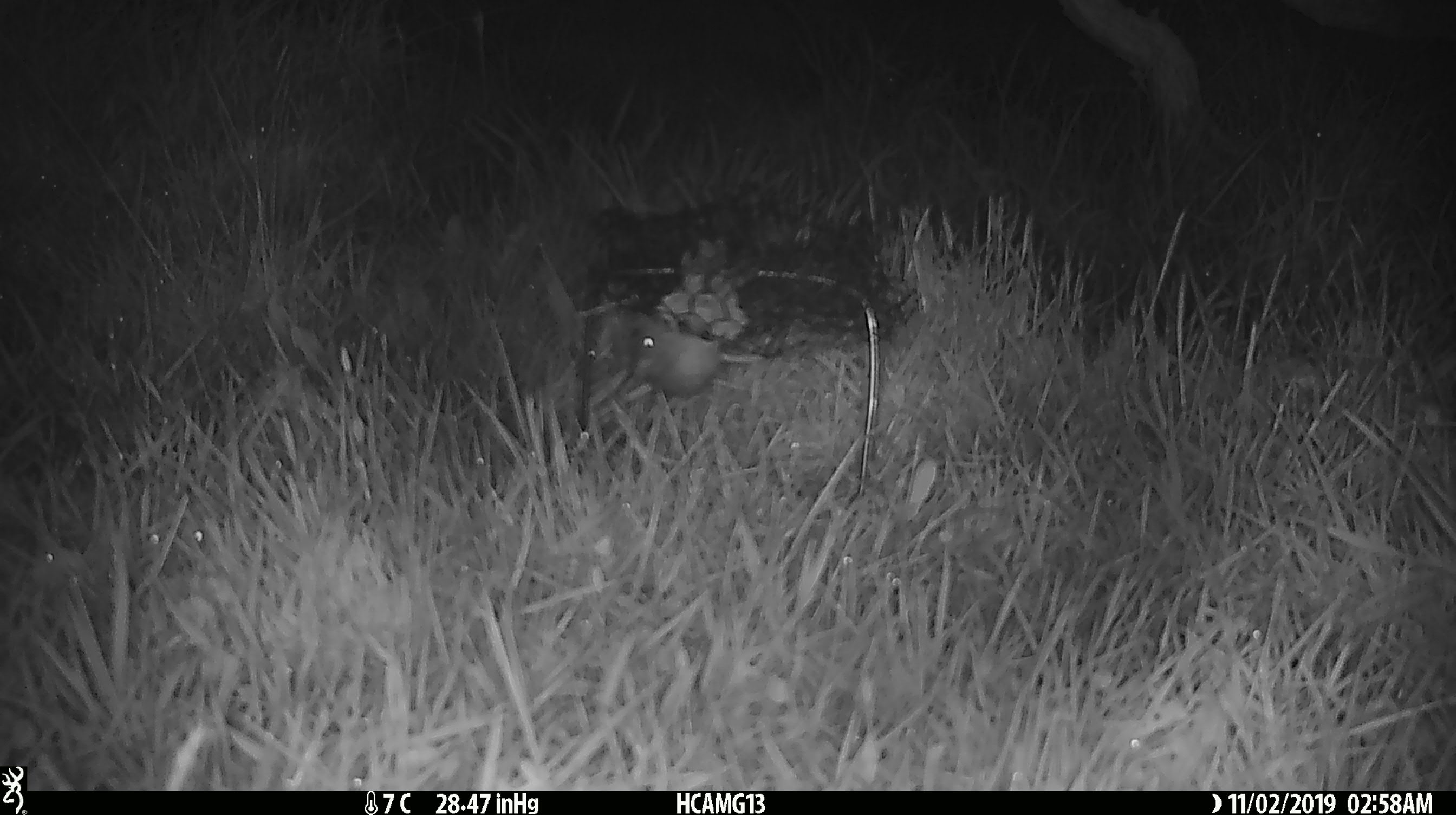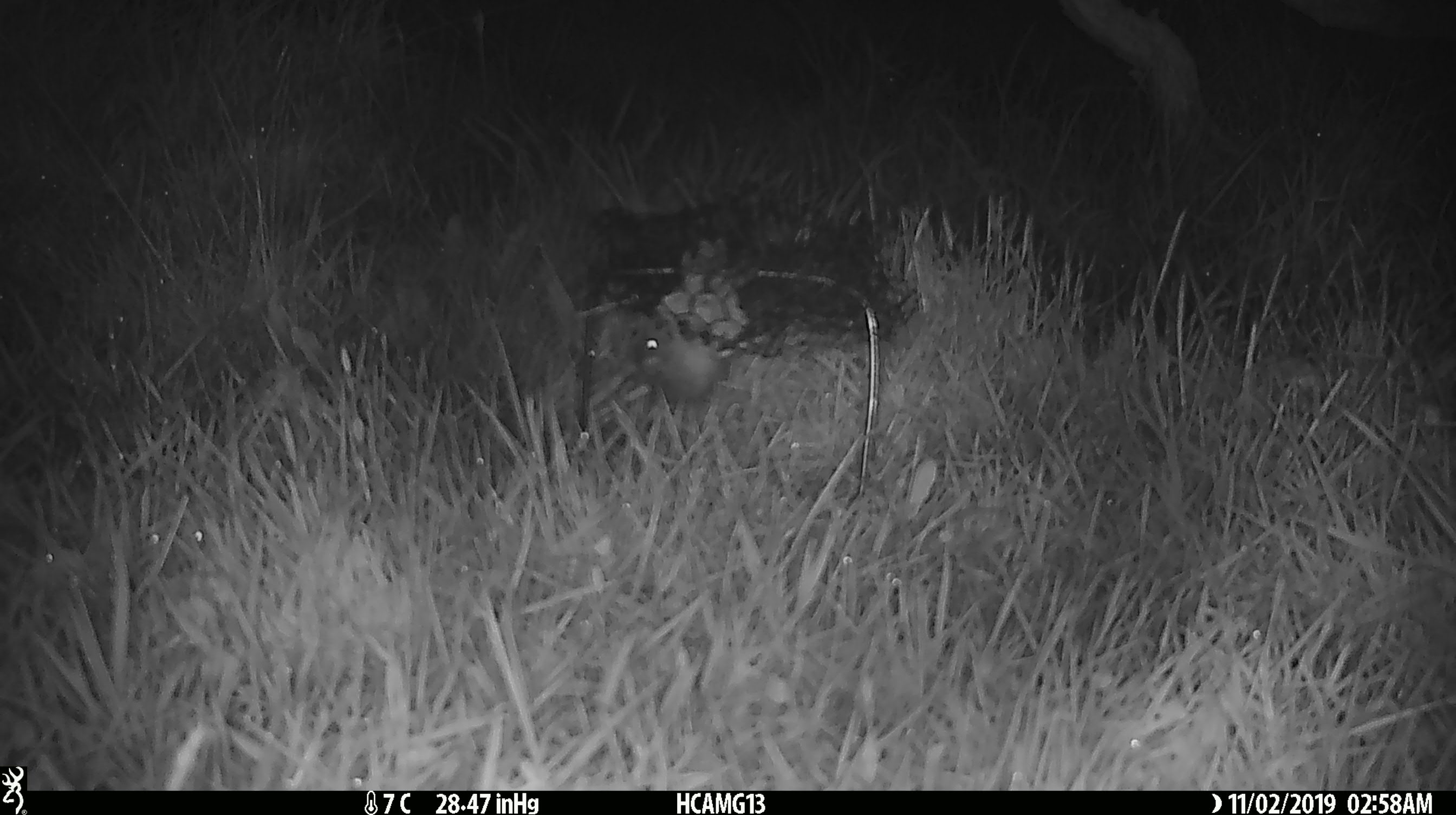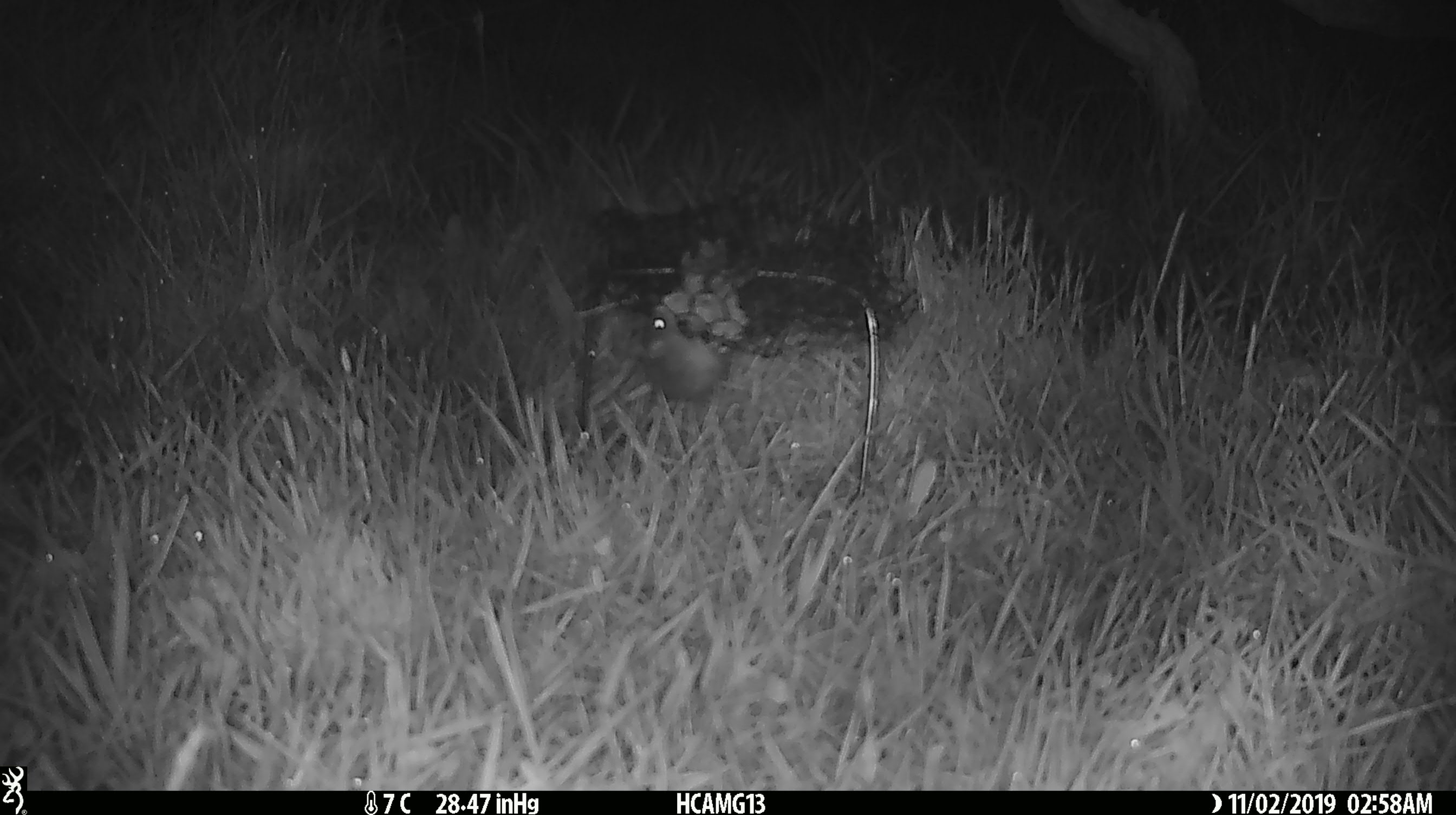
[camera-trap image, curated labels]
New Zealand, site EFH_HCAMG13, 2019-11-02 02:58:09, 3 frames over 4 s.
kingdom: Animalia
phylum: Chordata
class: Mammalia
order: Rodentia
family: Muridae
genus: Mus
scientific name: Mus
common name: mouse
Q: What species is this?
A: Mouse (Mus).